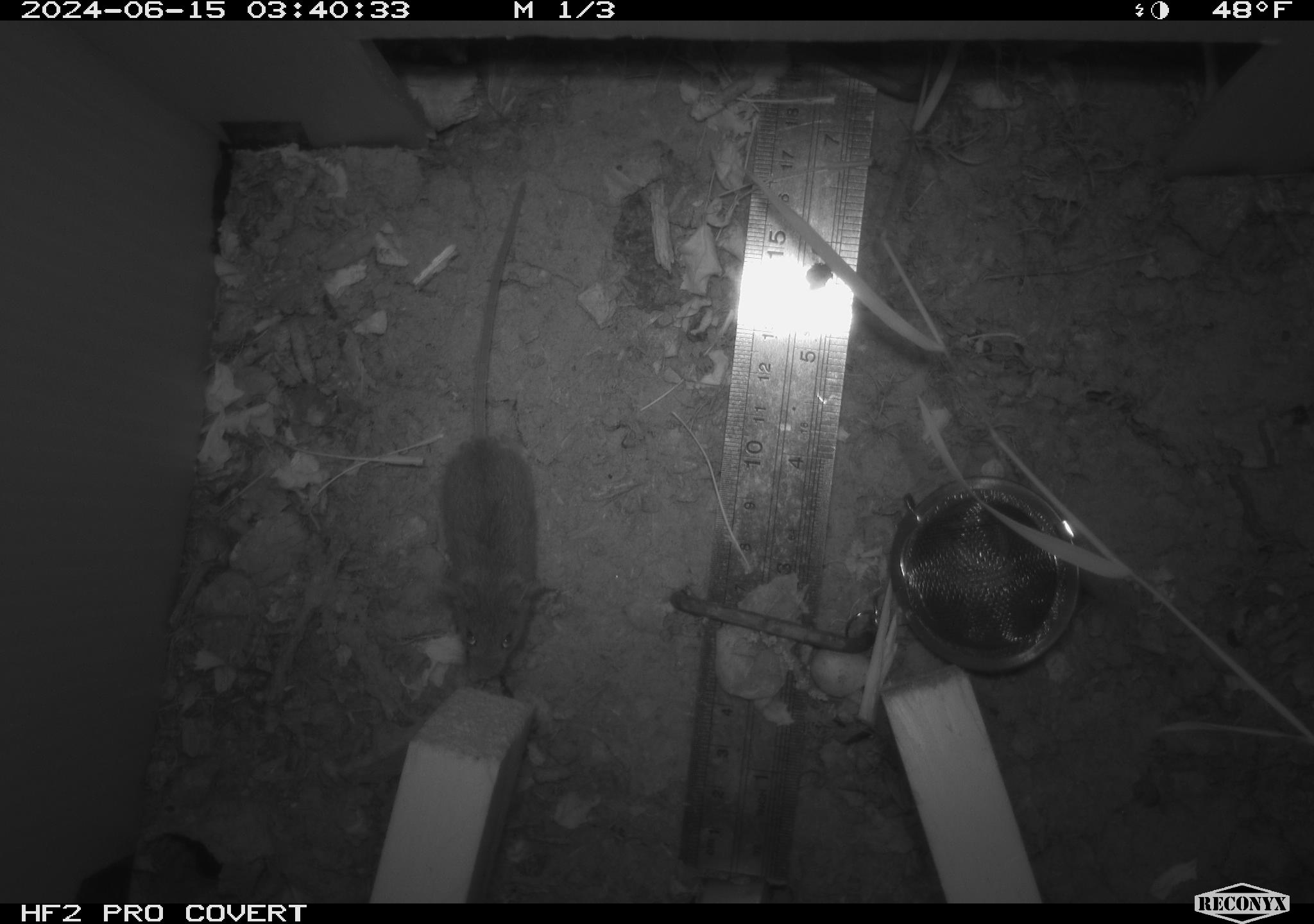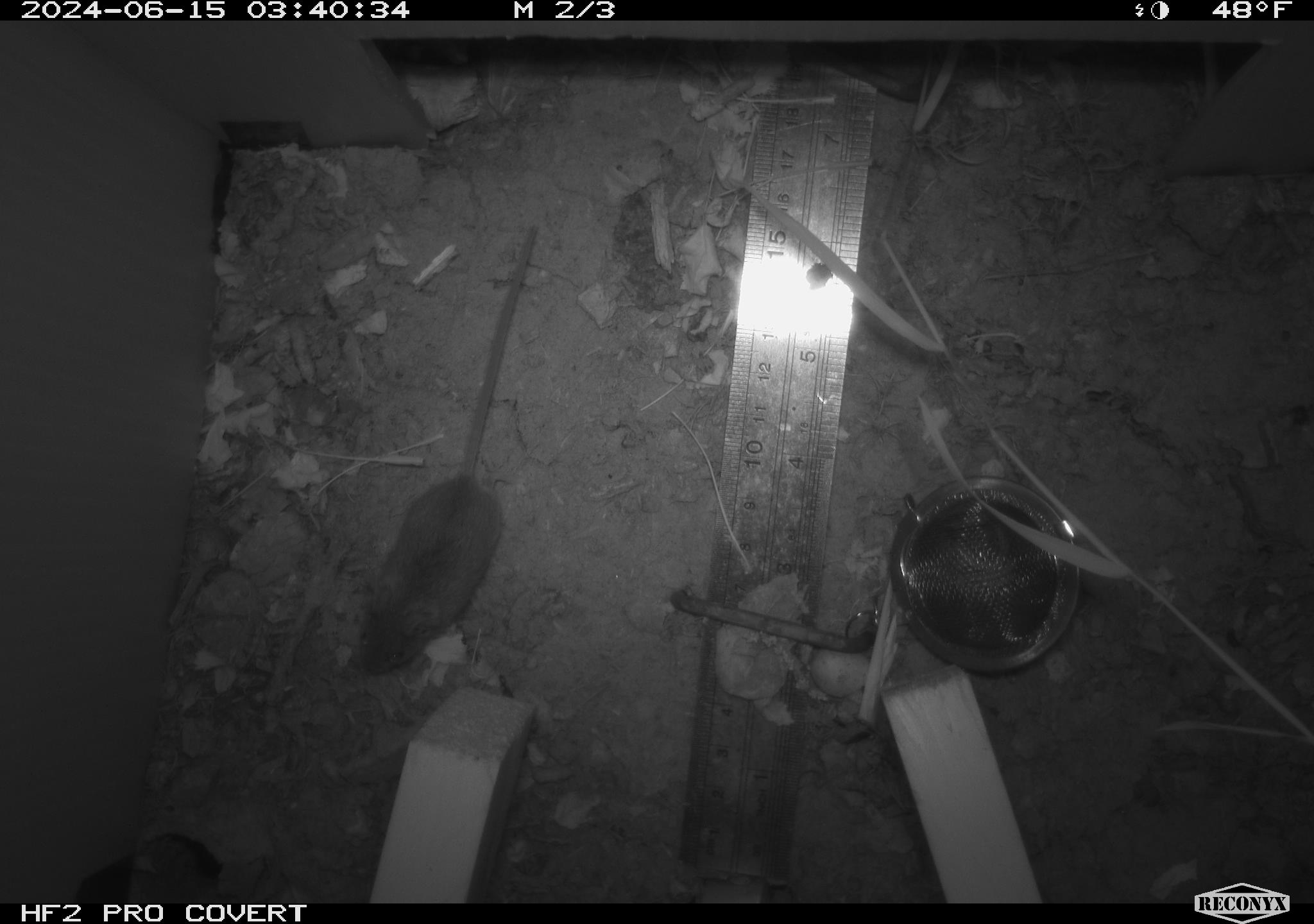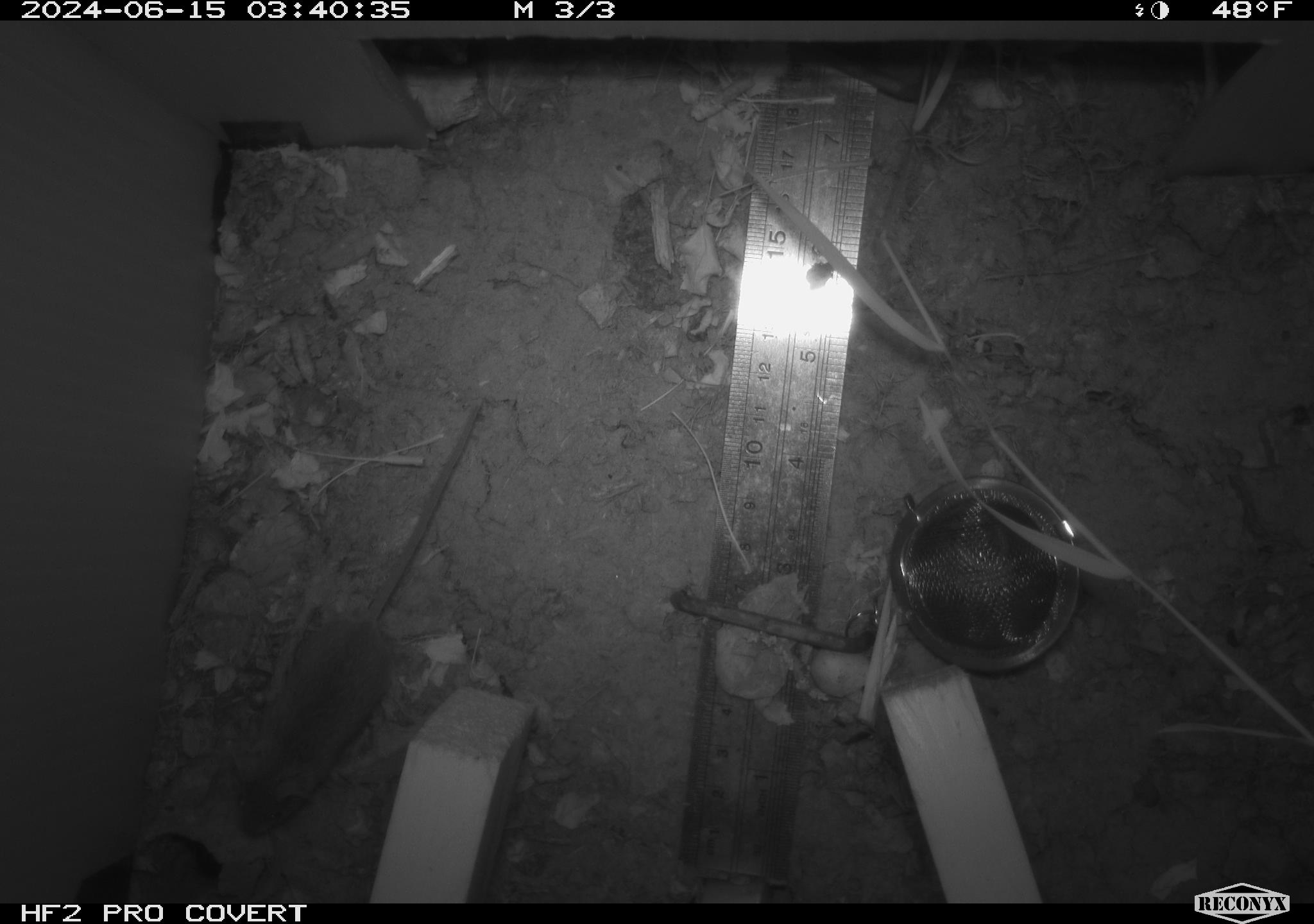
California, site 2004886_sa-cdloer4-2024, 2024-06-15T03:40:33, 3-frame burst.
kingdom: Animalia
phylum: Chordata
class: Mammalia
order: Rodentia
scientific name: Rodentia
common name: rodent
Rodent (Rodentia).